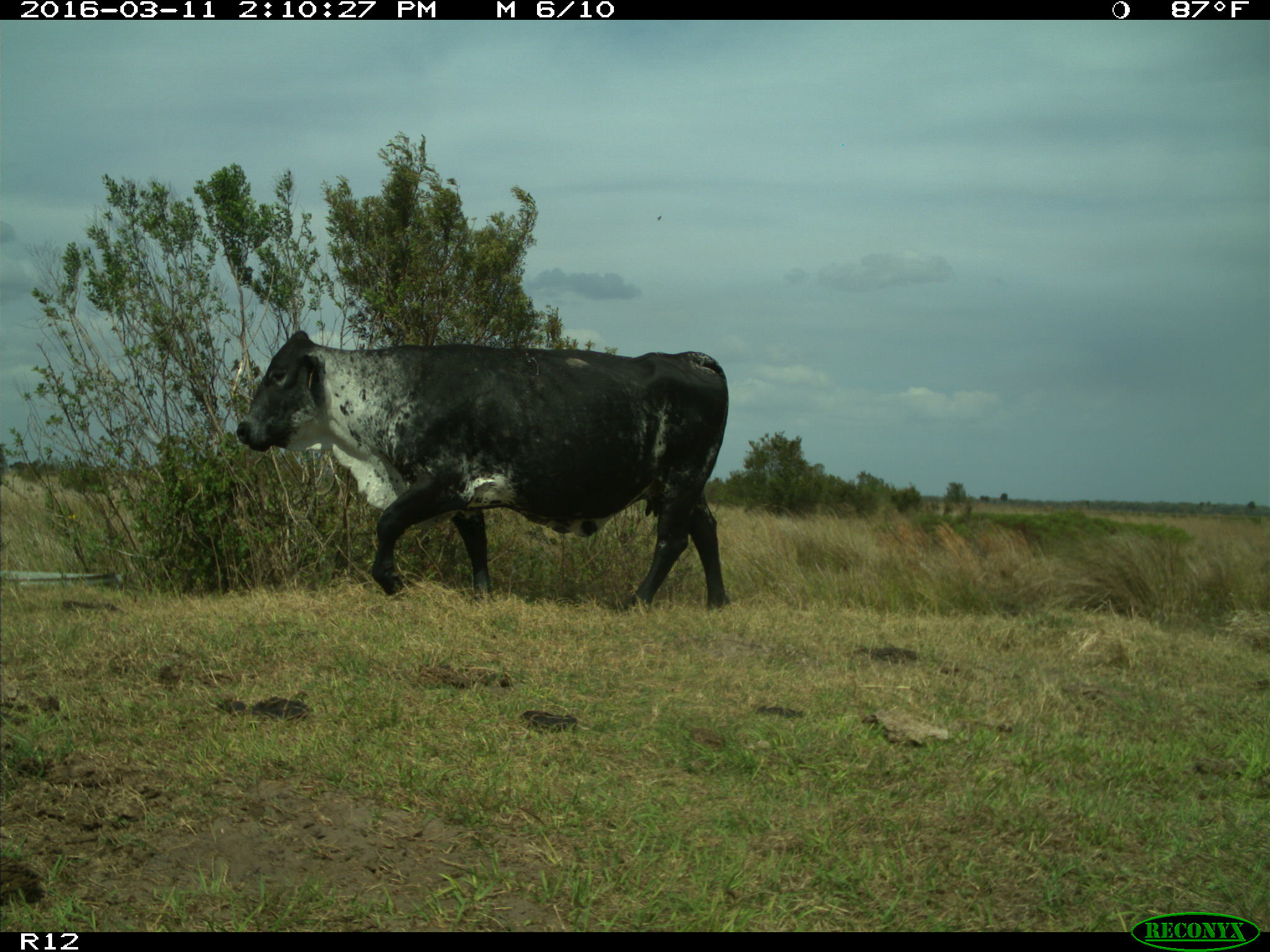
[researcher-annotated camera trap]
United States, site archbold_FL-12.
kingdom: Animalia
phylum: Chordata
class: Mammalia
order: Artiodactyla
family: Bovidae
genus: Bos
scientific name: Bos taurus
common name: domestic cow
Bos taurus (domestic cow).